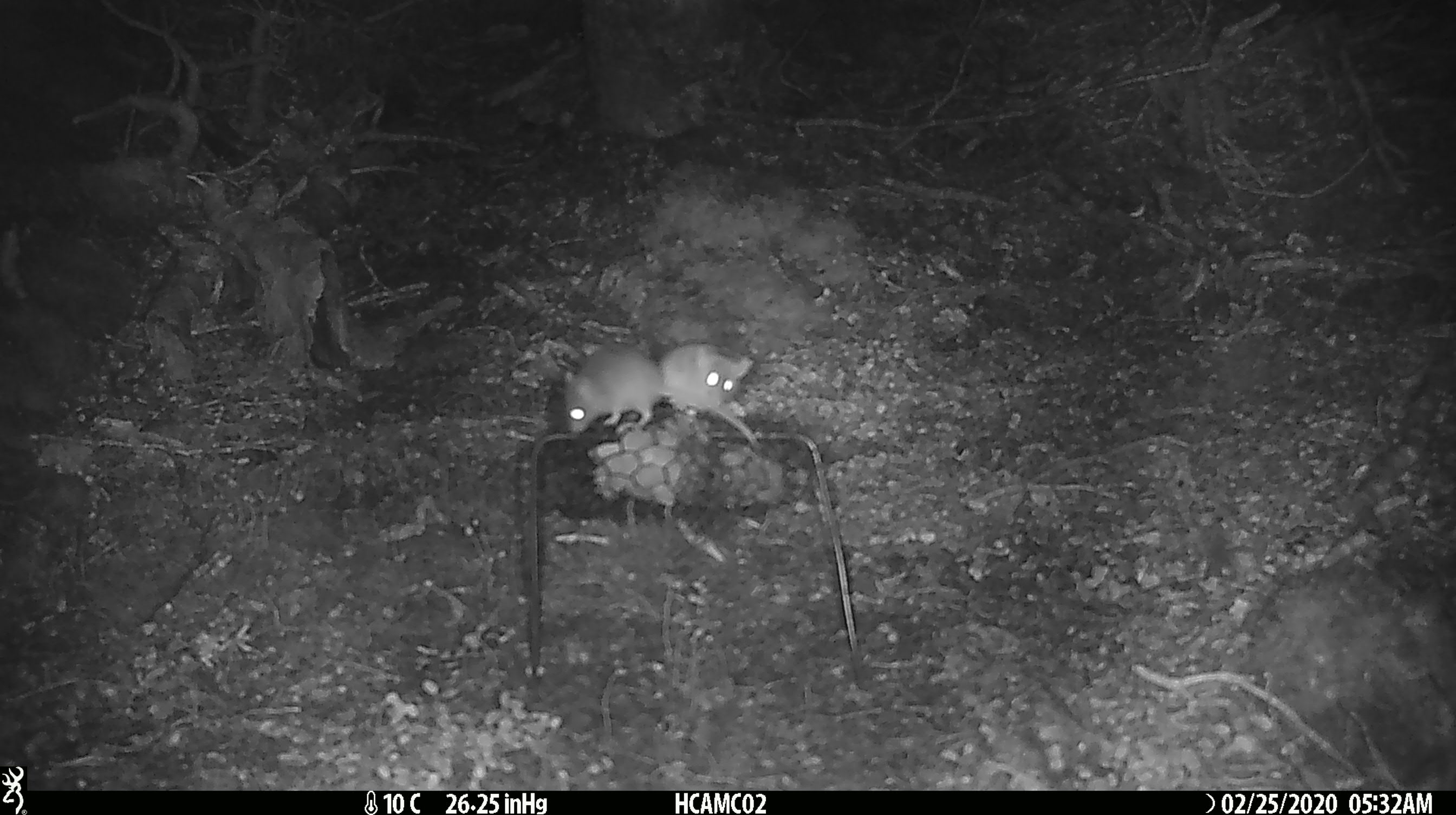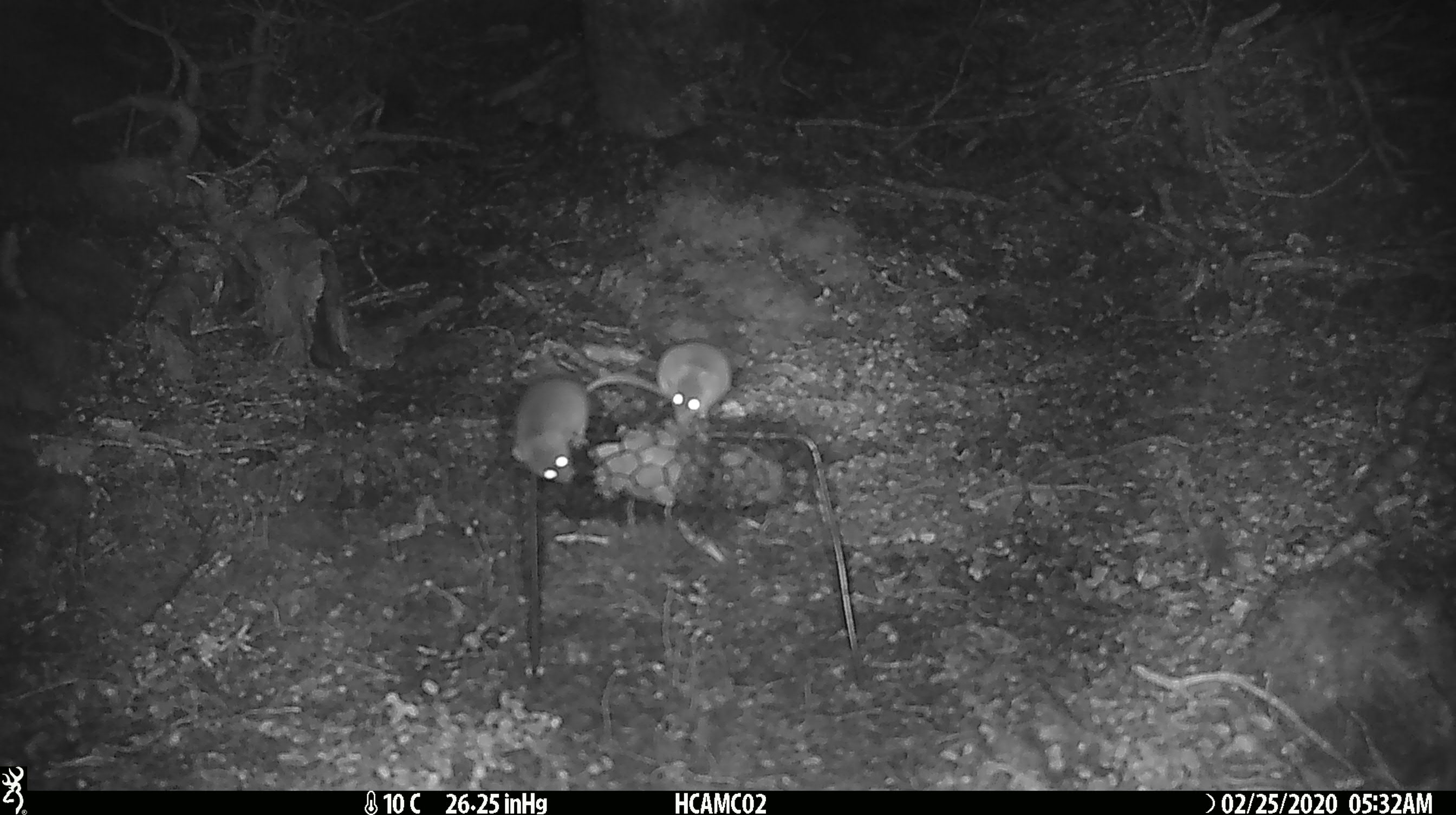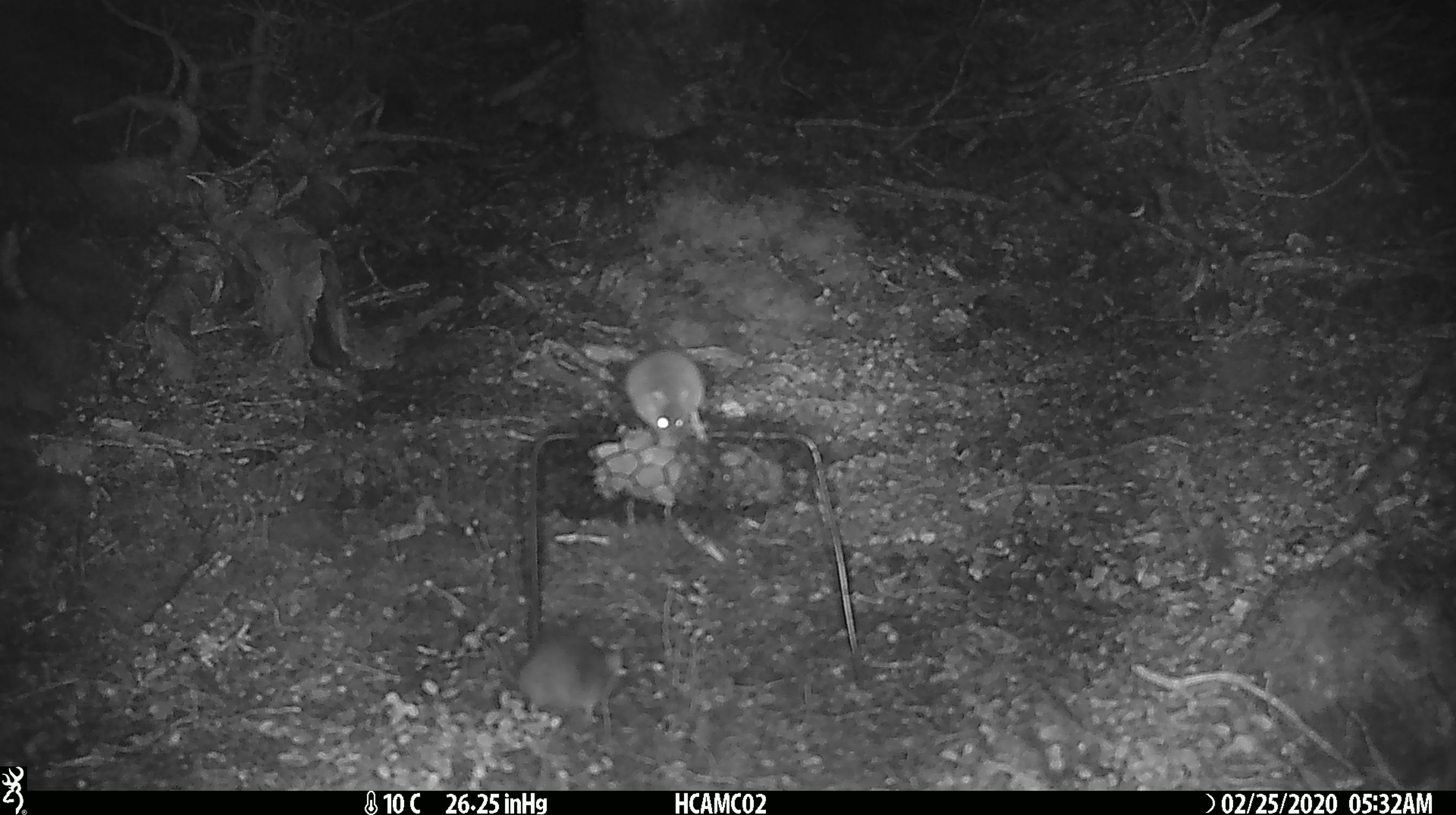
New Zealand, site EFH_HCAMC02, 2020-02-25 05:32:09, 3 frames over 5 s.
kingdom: Animalia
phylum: Chordata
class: Mammalia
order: Rodentia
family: Muridae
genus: Mus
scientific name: Mus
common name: mouse